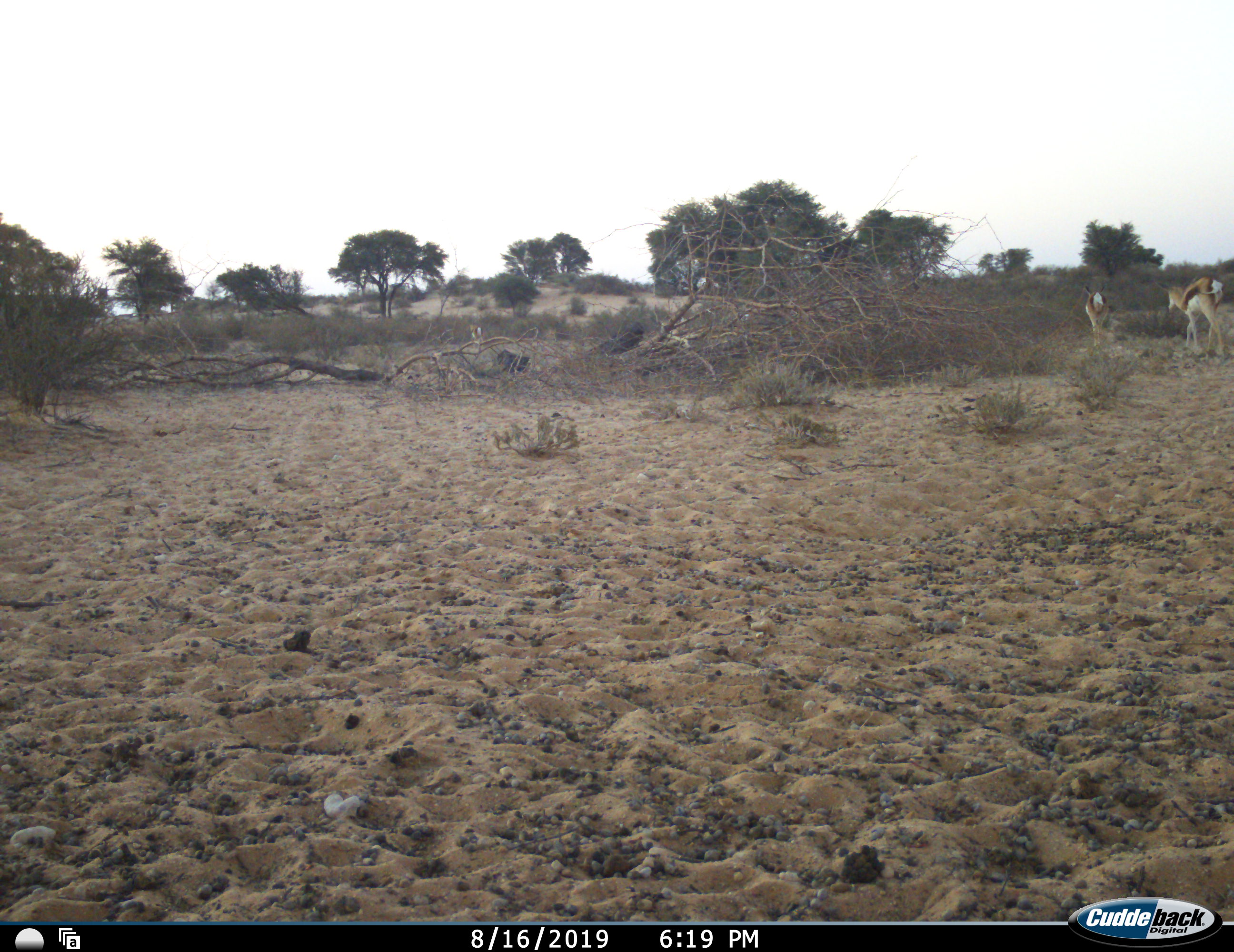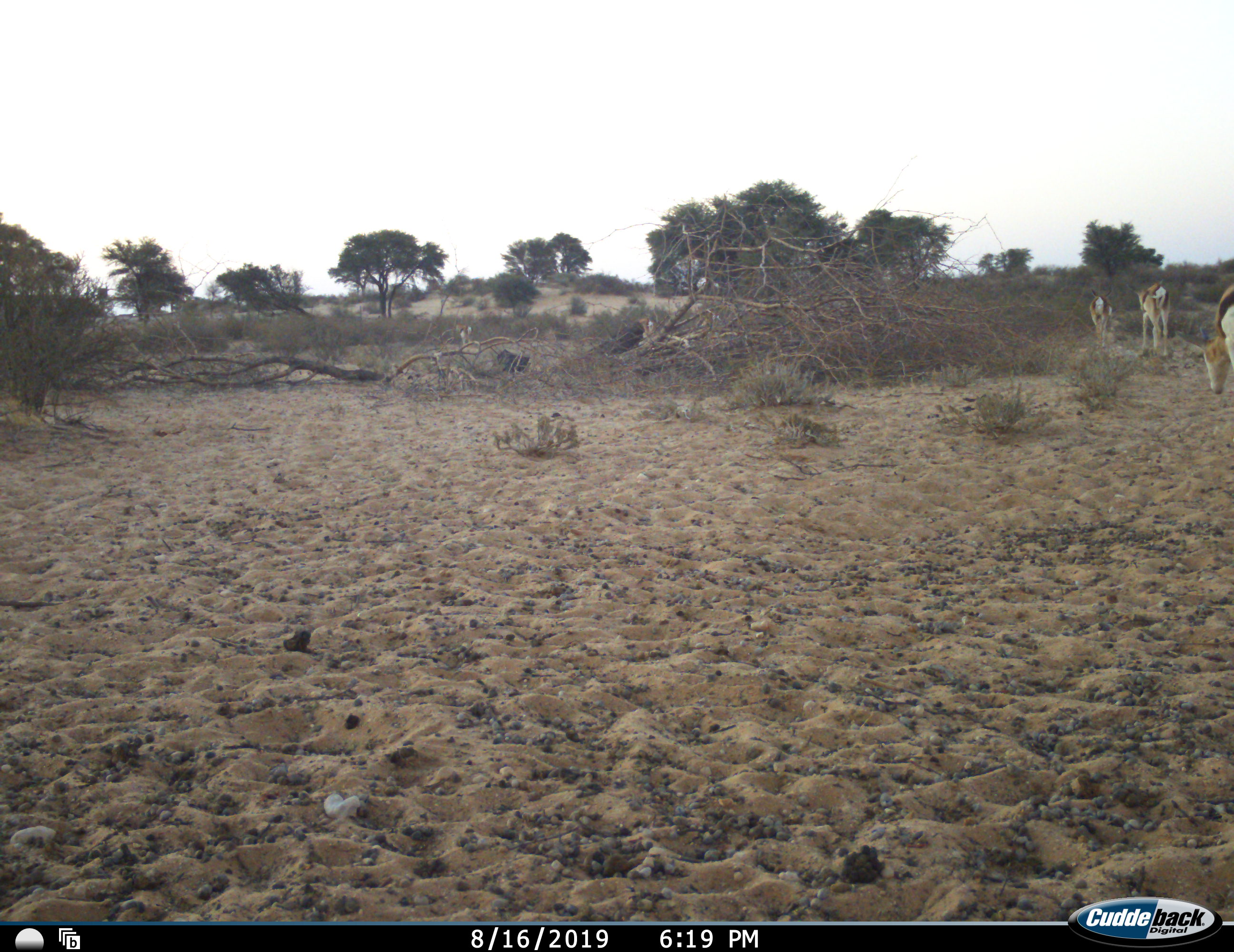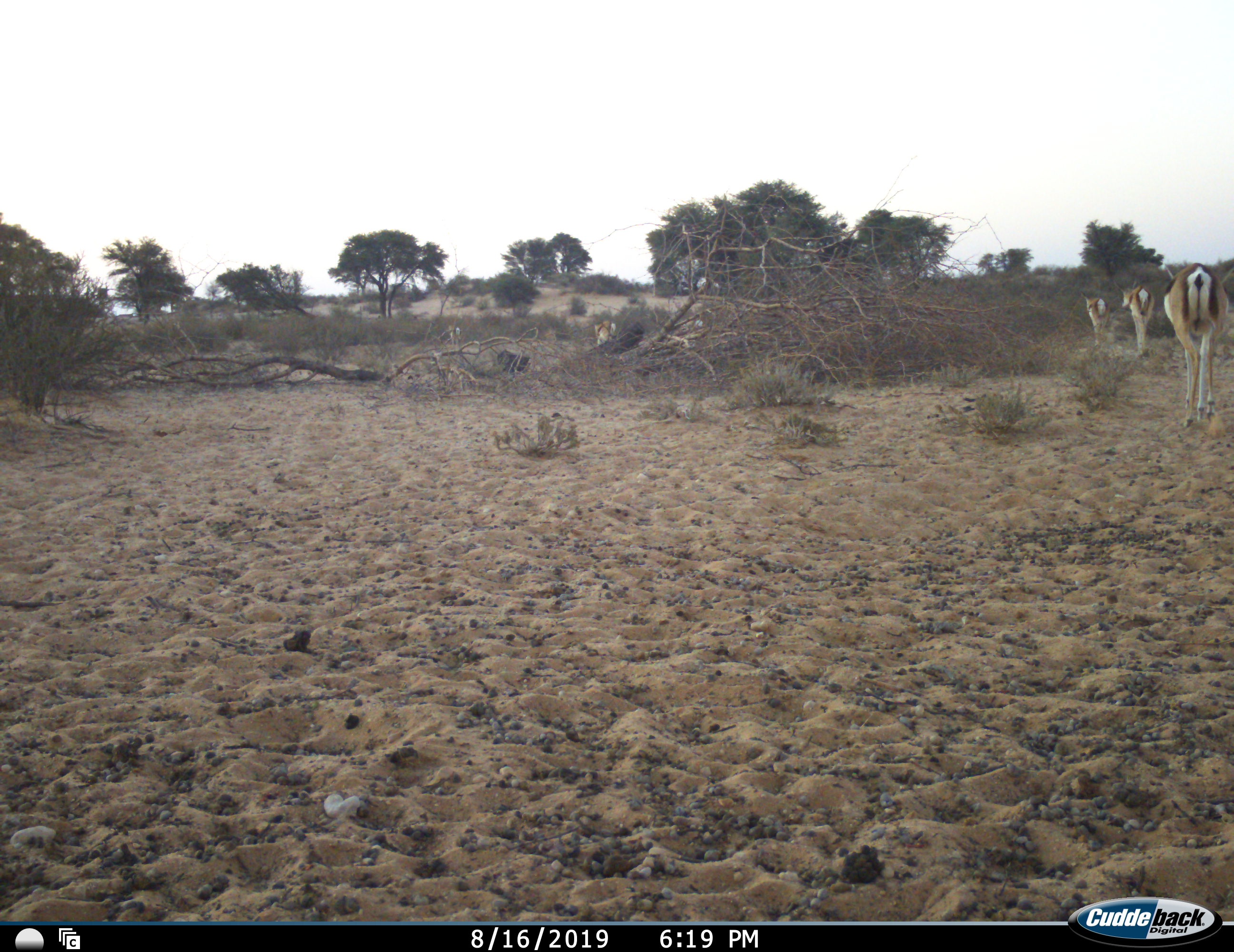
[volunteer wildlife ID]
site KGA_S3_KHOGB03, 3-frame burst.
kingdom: Animalia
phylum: Chordata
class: Mammalia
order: Artiodactyla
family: Bovidae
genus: Antidorcas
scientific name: Antidorcas marsupialis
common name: springbok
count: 6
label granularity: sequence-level